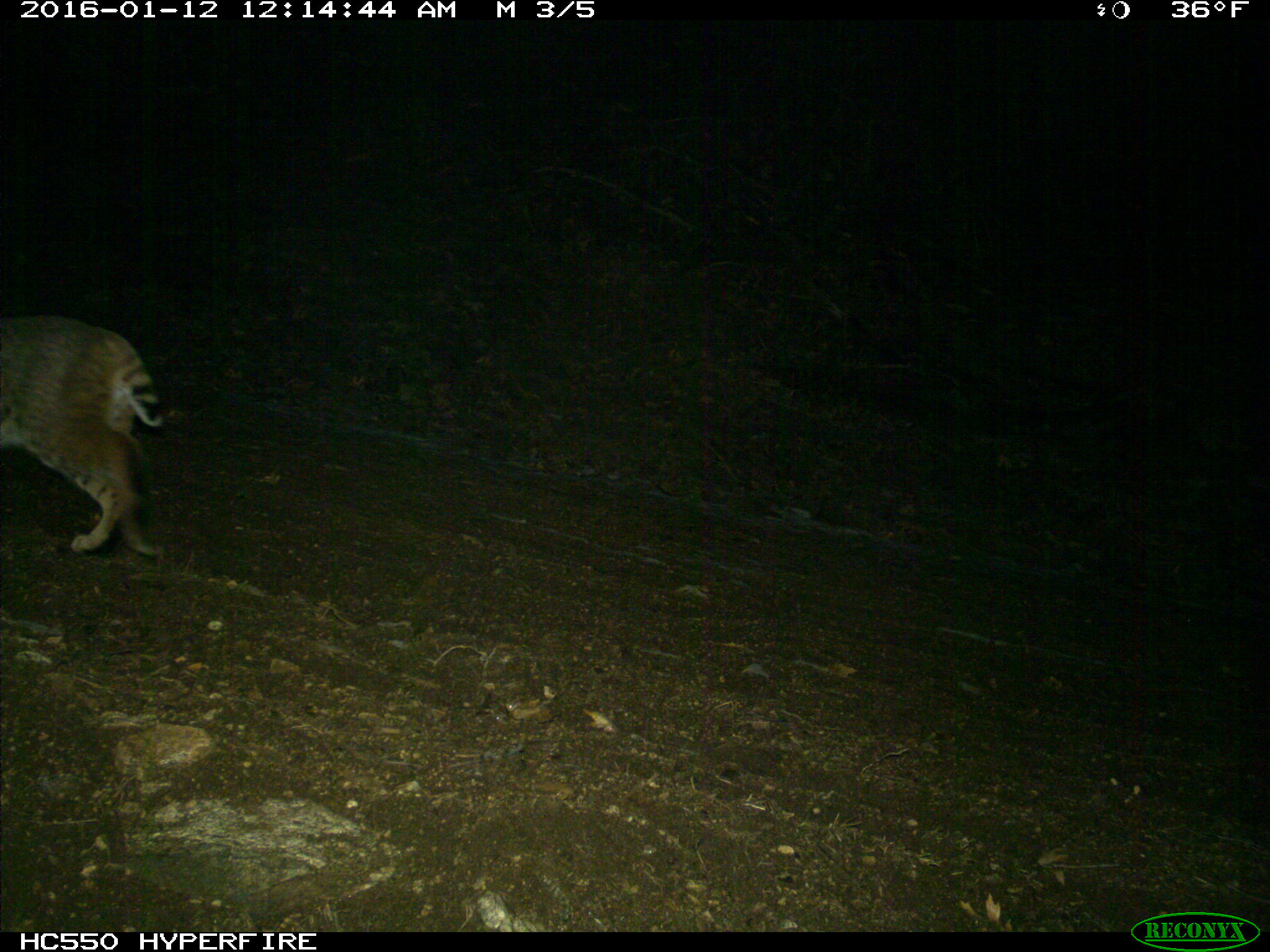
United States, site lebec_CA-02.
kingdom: Animalia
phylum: Chordata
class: Mammalia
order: Carnivora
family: Felidae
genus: Lynx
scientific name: Lynx rufus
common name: bobcat